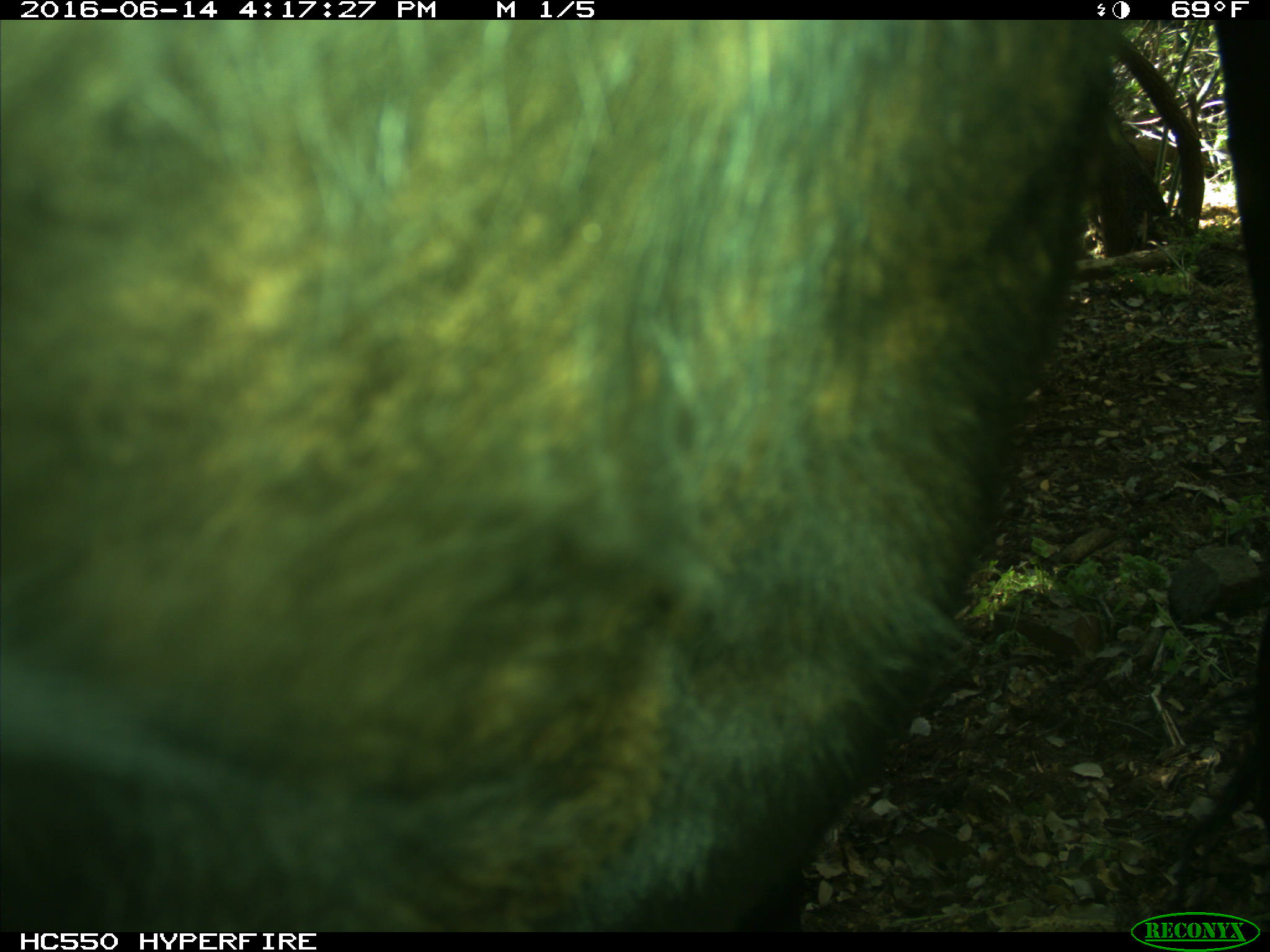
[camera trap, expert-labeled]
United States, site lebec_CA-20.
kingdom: Animalia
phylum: Chordata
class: Mammalia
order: Artiodactyla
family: Bovidae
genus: Bos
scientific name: Bos taurus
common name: domestic cow